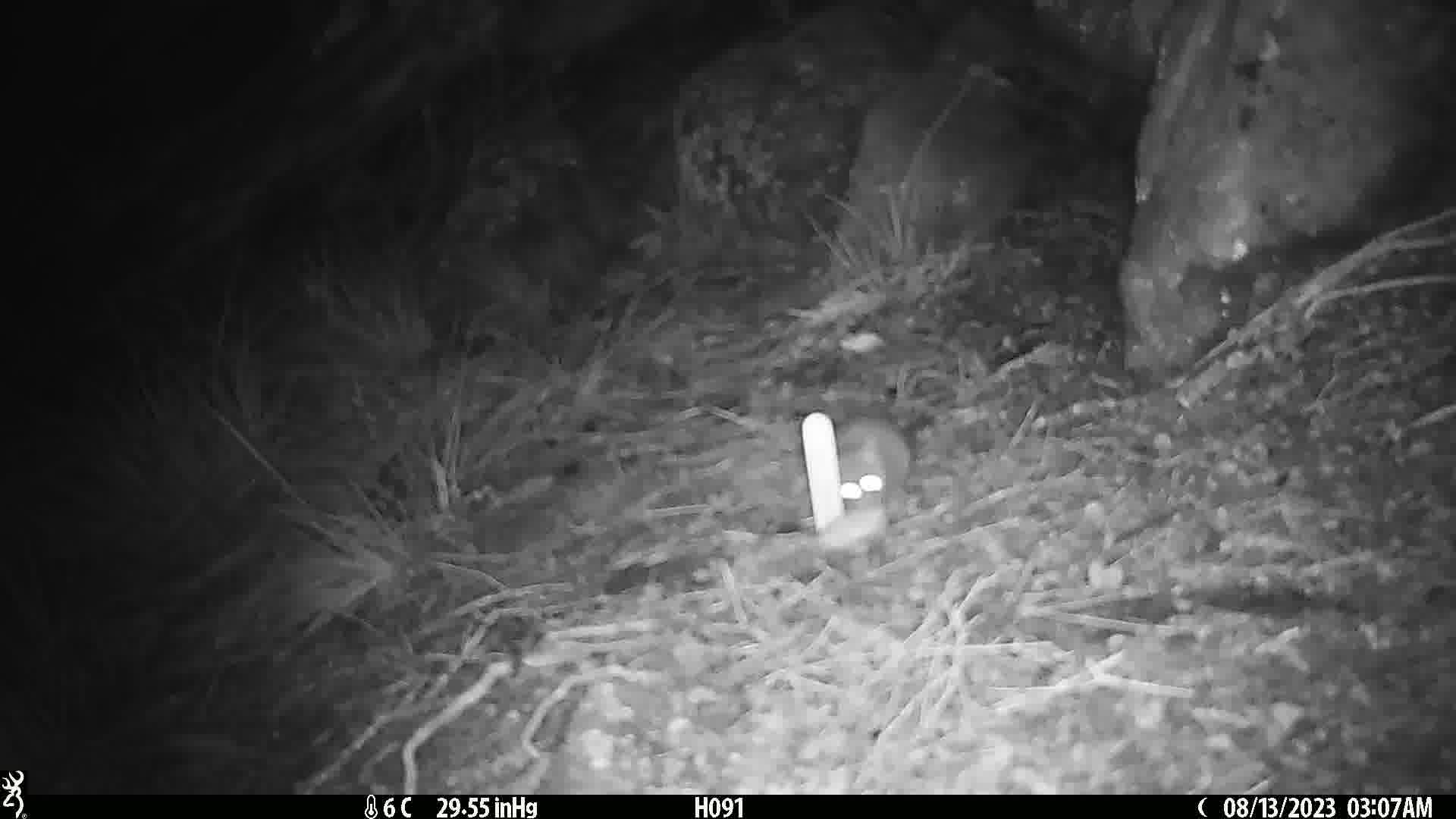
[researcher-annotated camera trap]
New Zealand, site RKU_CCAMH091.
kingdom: Animalia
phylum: Chordata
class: Mammalia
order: Rodentia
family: Muridae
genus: Rattus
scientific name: Rattus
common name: rat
Rat (Rattus).